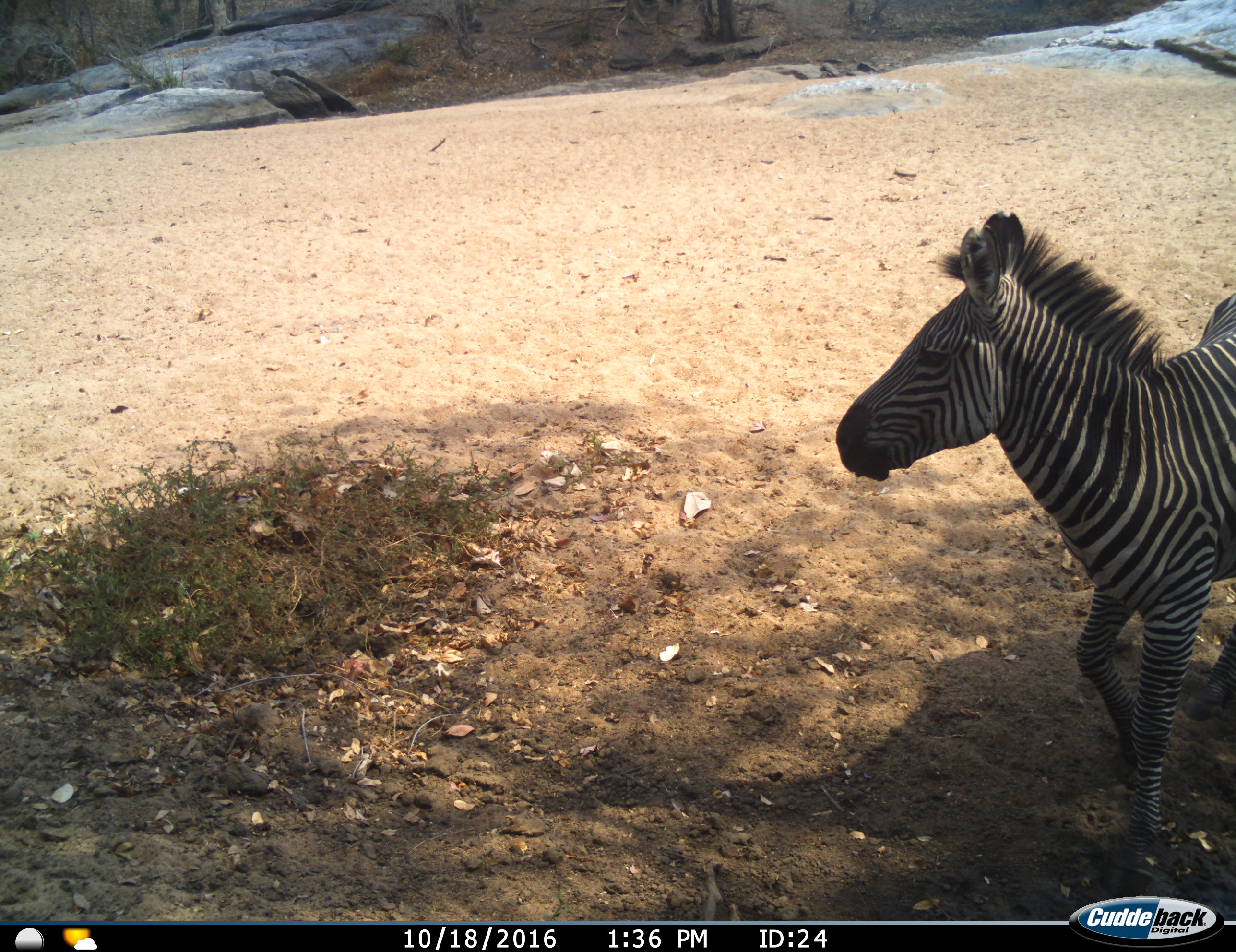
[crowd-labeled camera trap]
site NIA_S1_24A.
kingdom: Animalia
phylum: Chordata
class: Mammalia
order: Perissodactyla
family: Equidae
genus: Equus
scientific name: Equus quagga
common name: plains zebra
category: zebraplains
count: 1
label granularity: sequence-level